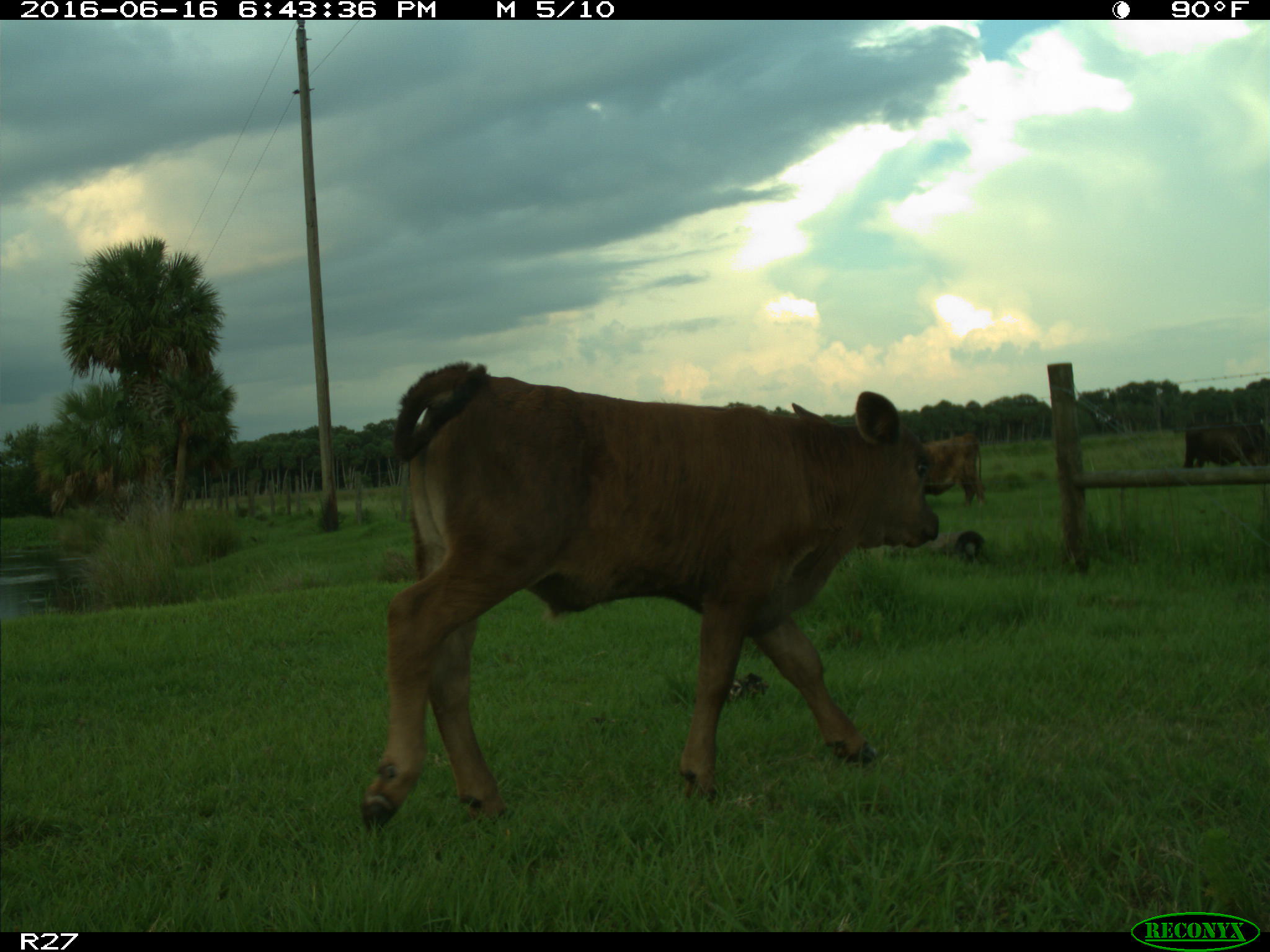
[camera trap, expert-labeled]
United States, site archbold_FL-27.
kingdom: Animalia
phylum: Chordata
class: Mammalia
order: Artiodactyla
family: Bovidae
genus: Bos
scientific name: Bos taurus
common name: domestic cow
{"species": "Bos taurus (domestic cow)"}